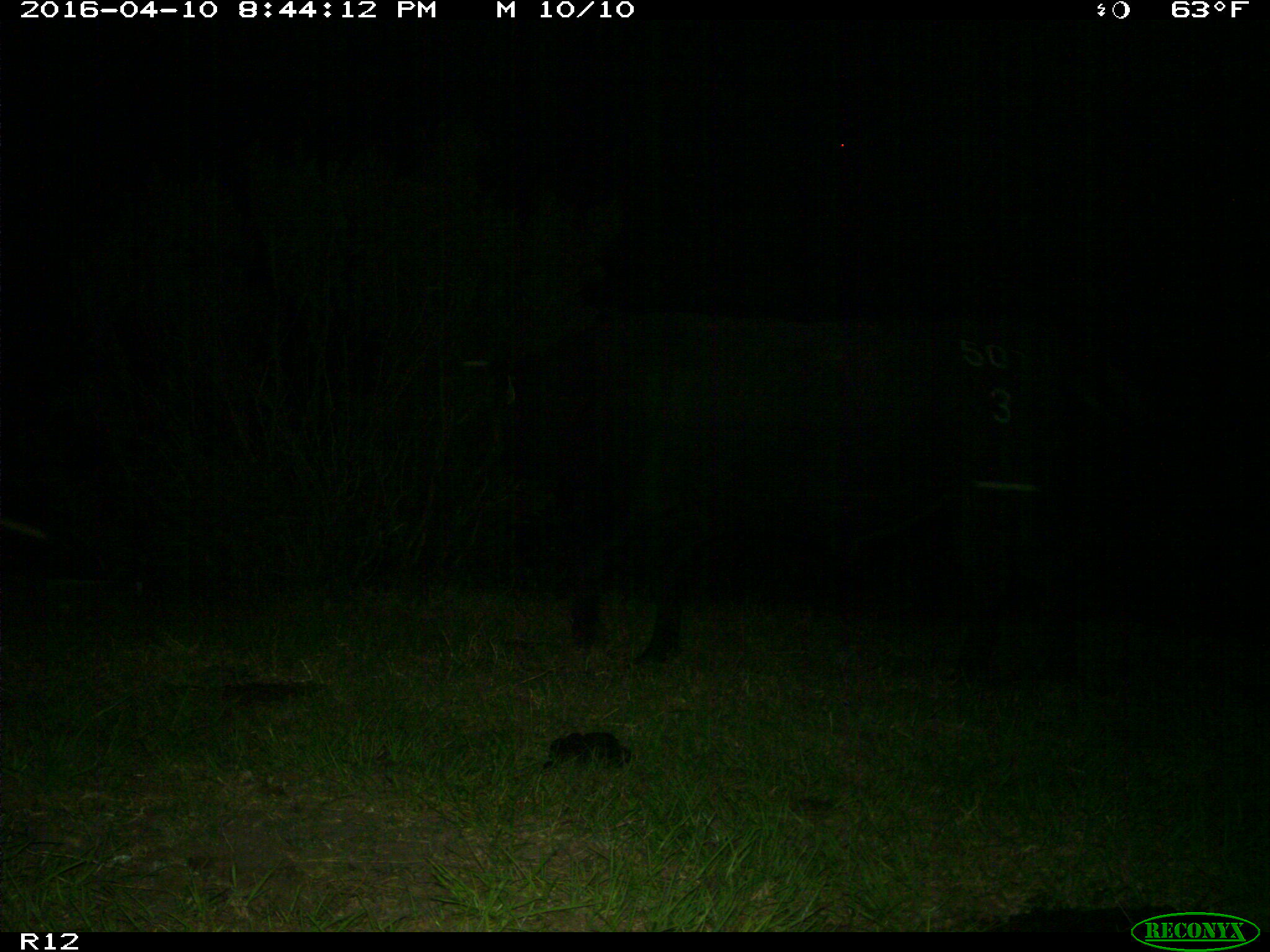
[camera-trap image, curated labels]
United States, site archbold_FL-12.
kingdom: Animalia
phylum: Chordata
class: Mammalia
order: Artiodactyla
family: Bovidae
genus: Bos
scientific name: Bos taurus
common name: domestic cow